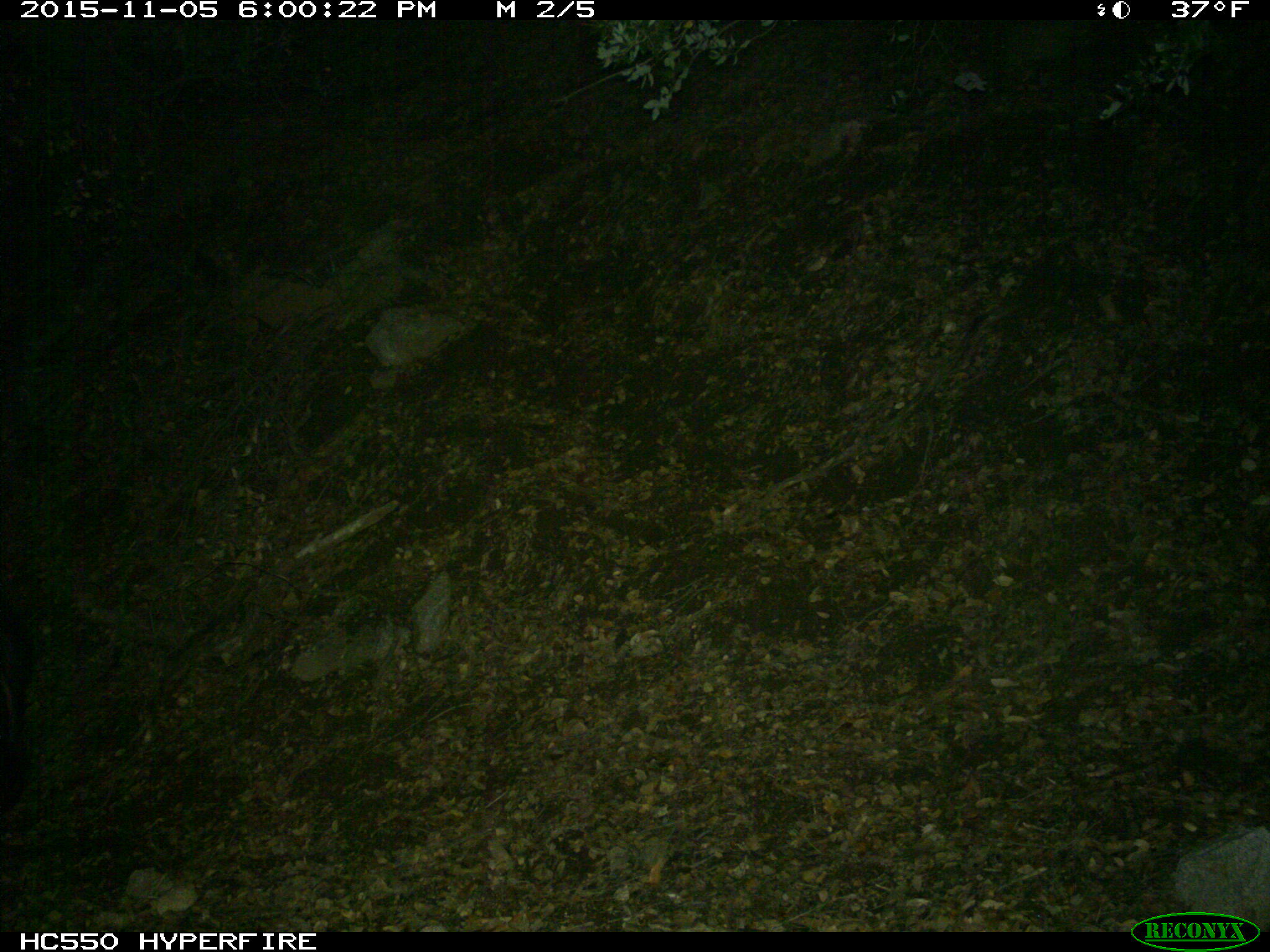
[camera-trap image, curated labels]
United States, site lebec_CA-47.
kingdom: Animalia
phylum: Chordata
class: Mammalia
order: Artiodactyla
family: Suidae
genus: Sus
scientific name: Sus scrofa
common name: wild boar